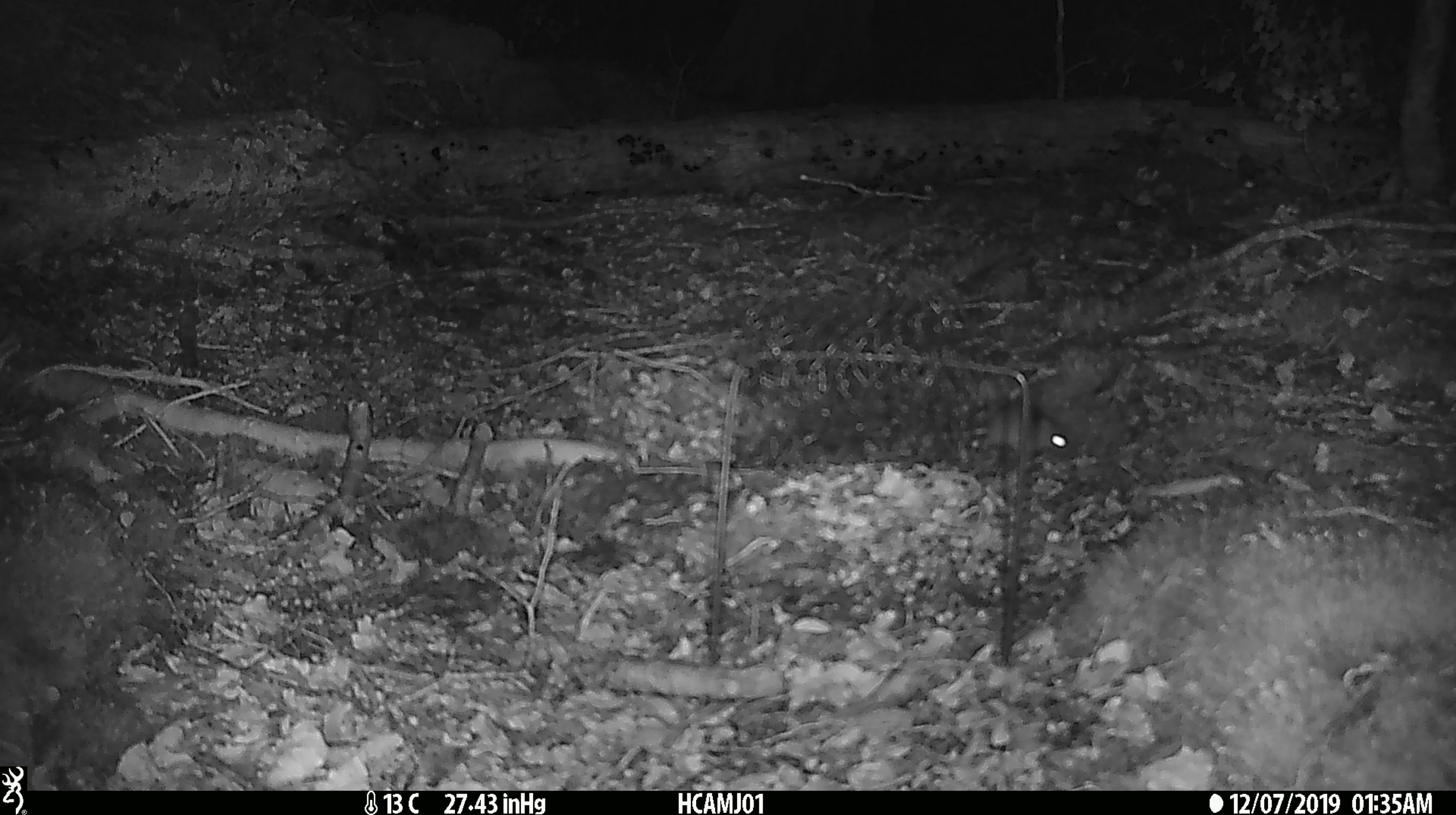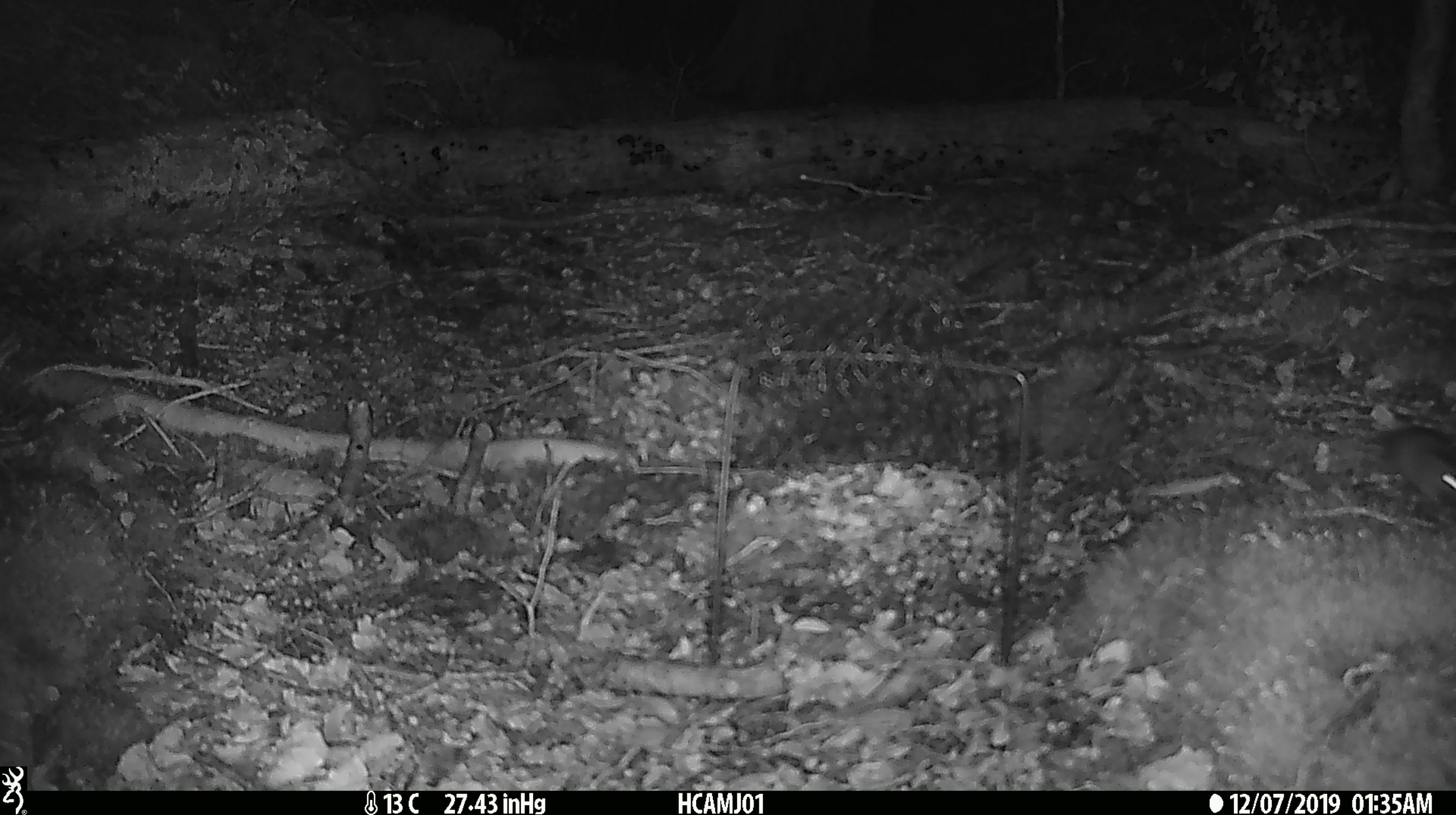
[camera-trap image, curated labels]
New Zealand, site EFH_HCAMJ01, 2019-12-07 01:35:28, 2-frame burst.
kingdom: Animalia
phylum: Chordata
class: Mammalia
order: Rodentia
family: Muridae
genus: Mus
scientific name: Mus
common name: mouse